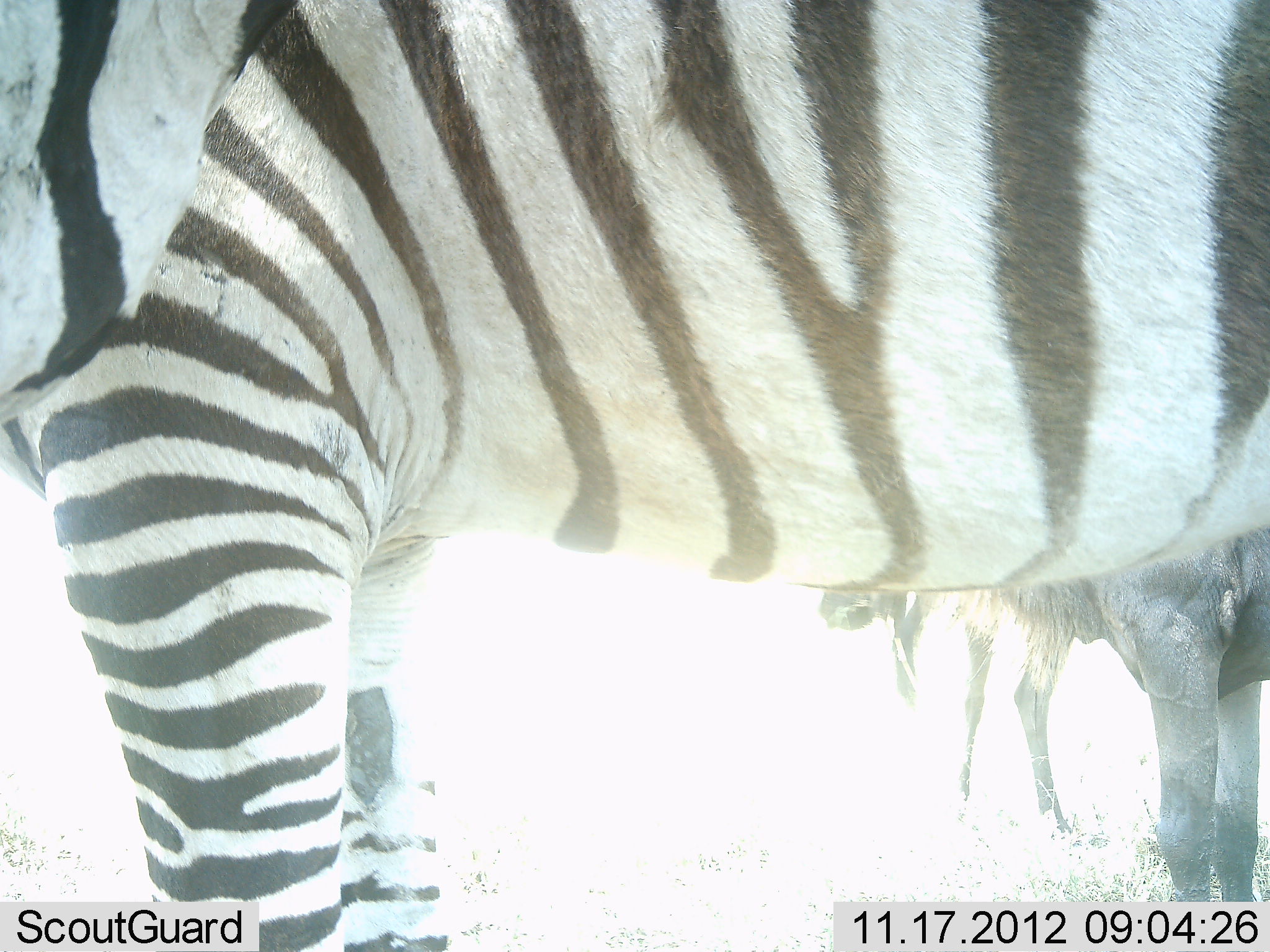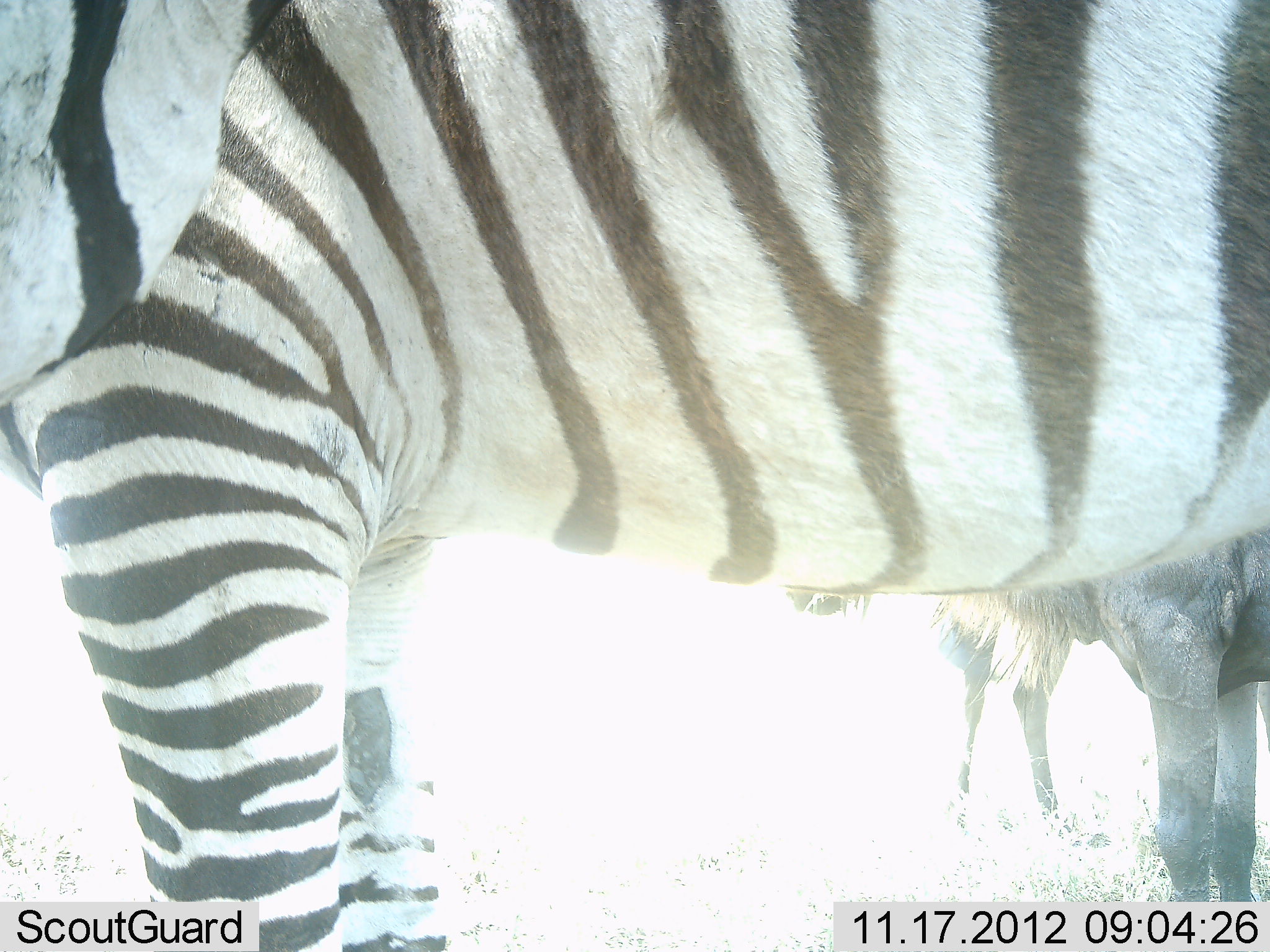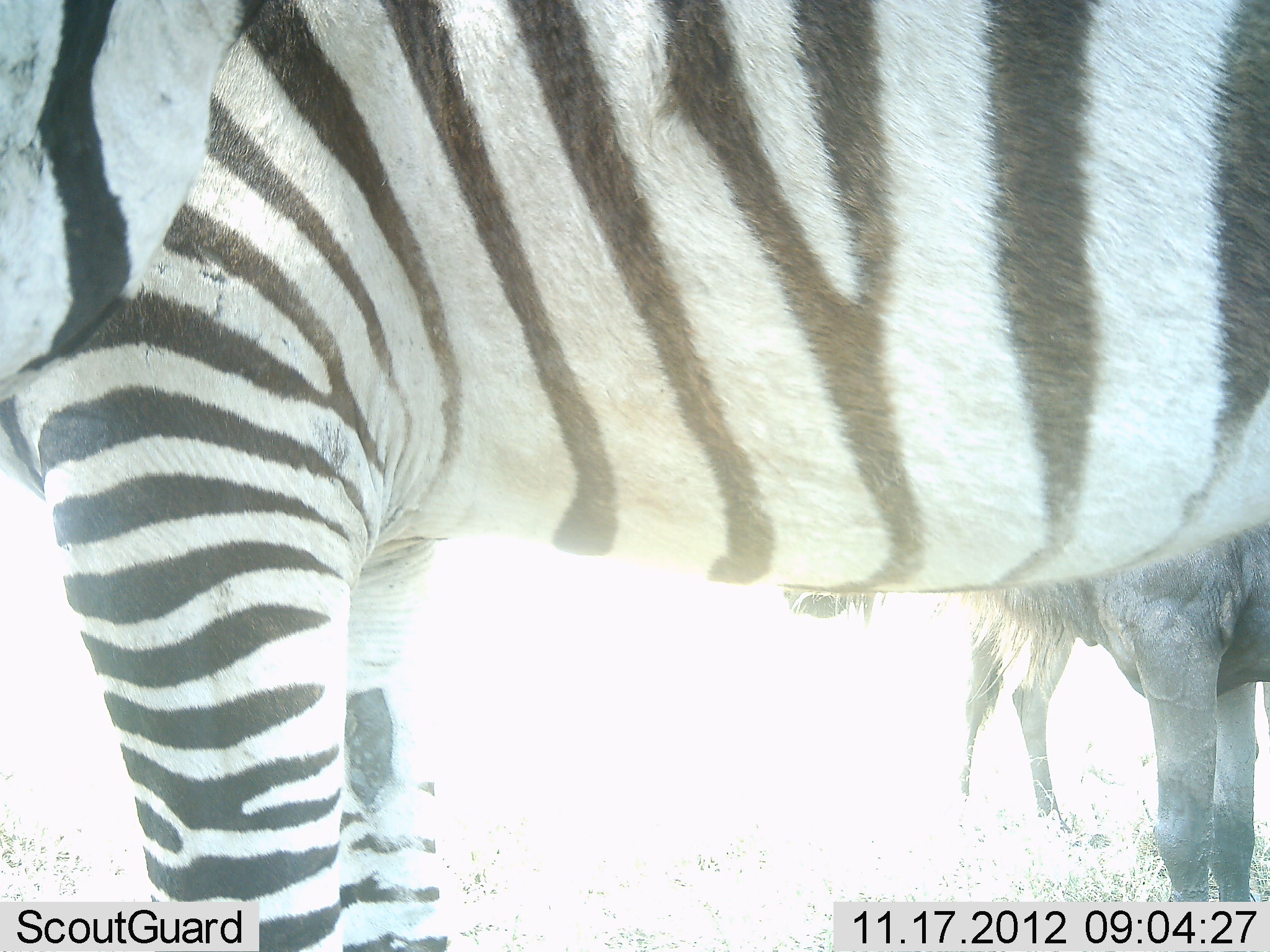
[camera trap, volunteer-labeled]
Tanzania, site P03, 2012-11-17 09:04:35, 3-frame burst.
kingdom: Animalia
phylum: Chordata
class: Mammalia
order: Artiodactyla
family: Bovidae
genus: Connochaetes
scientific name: Connochaetes taurinus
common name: blue wildebeest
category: wildebeest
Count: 2.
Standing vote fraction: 100%.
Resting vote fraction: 0%.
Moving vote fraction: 0%.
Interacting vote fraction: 0%.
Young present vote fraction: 0%.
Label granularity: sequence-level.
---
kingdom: Animalia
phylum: Chordata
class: Mammalia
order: Perissodactyla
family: Equidae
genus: Equus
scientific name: Equus quagga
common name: plains zebra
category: zebra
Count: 1.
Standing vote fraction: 100%.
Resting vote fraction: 0%.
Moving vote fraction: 0%.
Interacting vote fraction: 0%.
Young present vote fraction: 0%.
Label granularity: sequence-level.